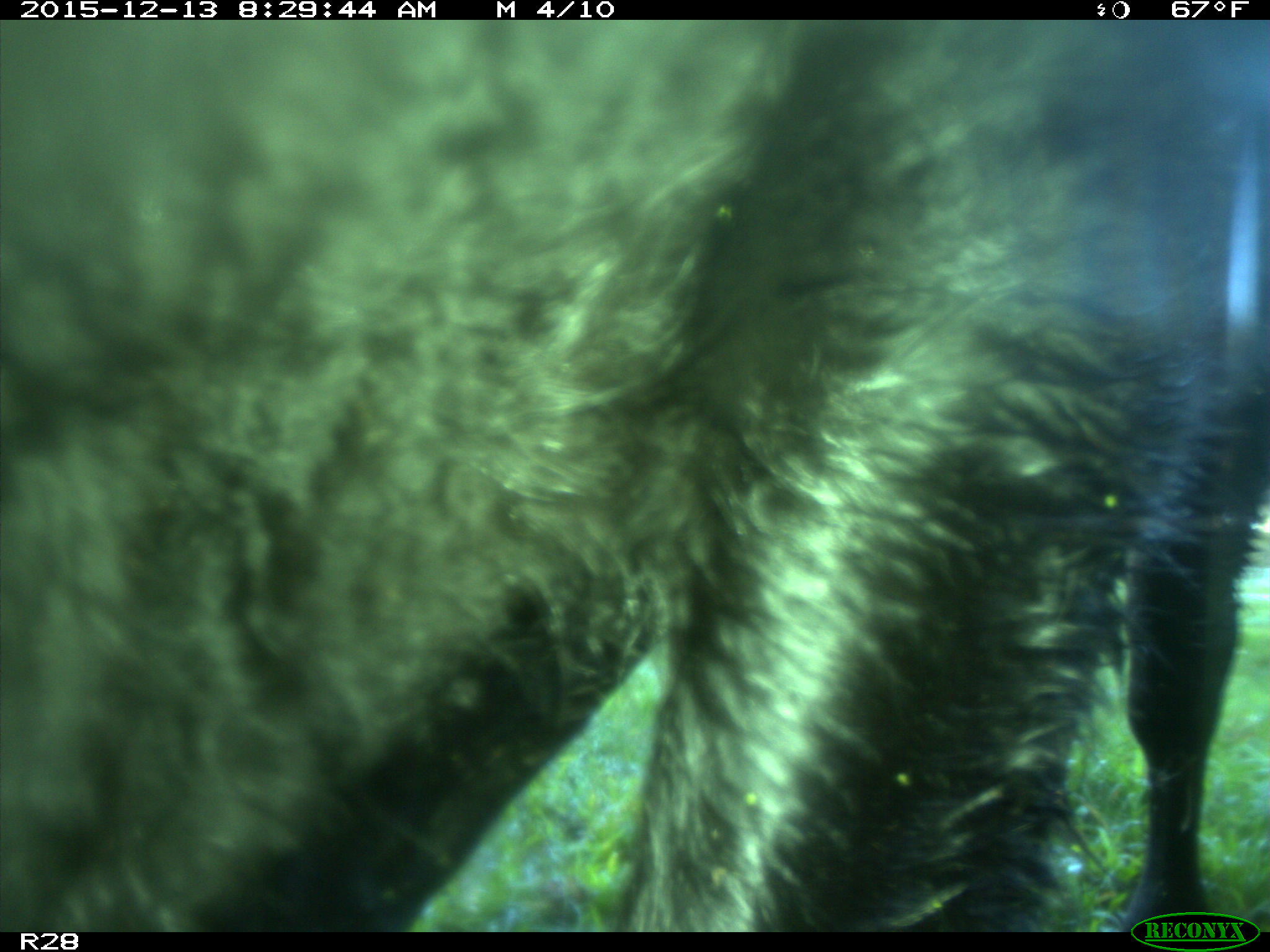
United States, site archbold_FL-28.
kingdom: Animalia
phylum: Chordata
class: Mammalia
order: Artiodactyla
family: Bovidae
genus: Bos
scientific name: Bos taurus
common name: domestic cow